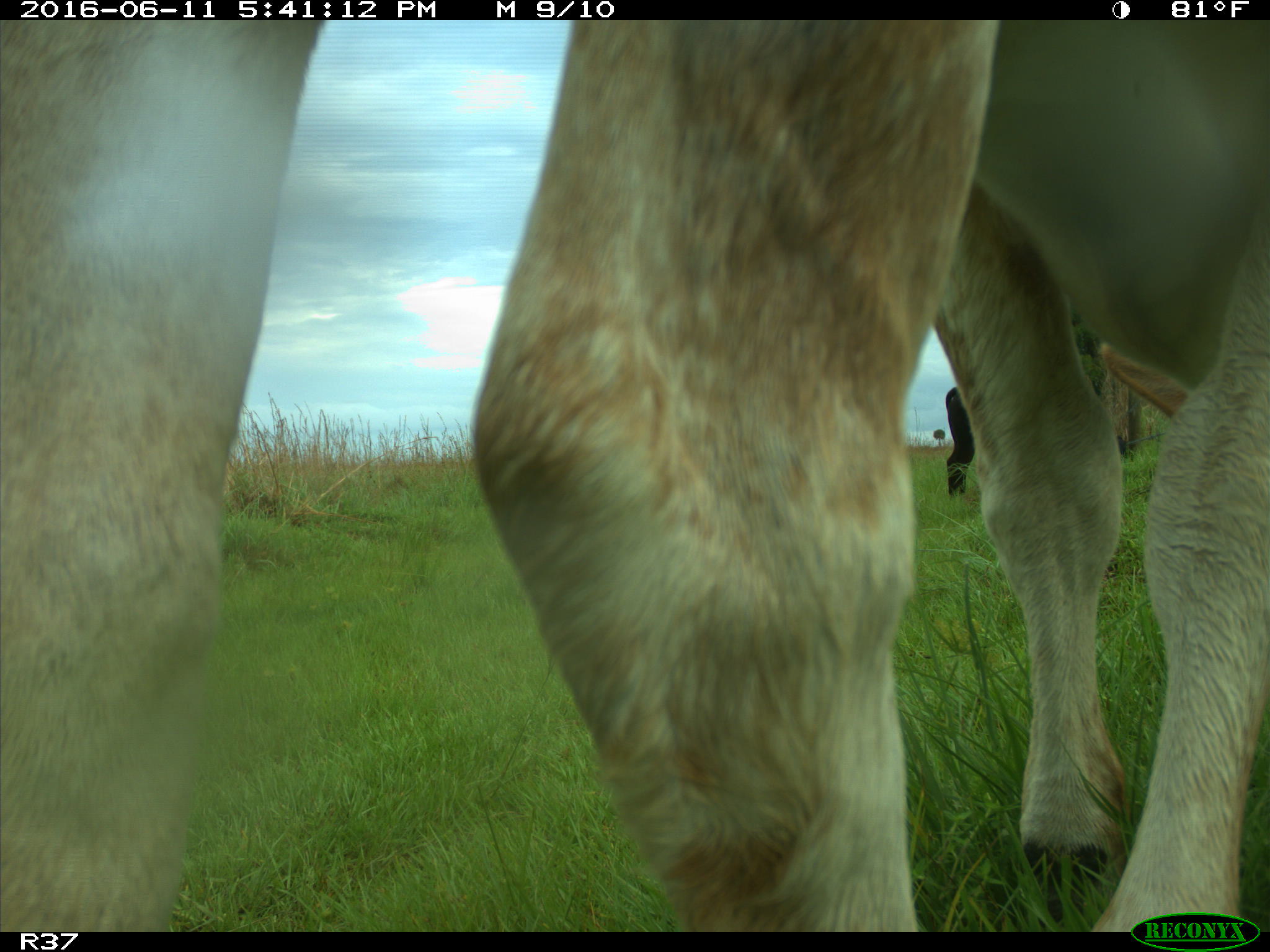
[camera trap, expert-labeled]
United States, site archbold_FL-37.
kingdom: Animalia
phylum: Chordata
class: Mammalia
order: Artiodactyla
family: Bovidae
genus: Bos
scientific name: Bos taurus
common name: domestic cow